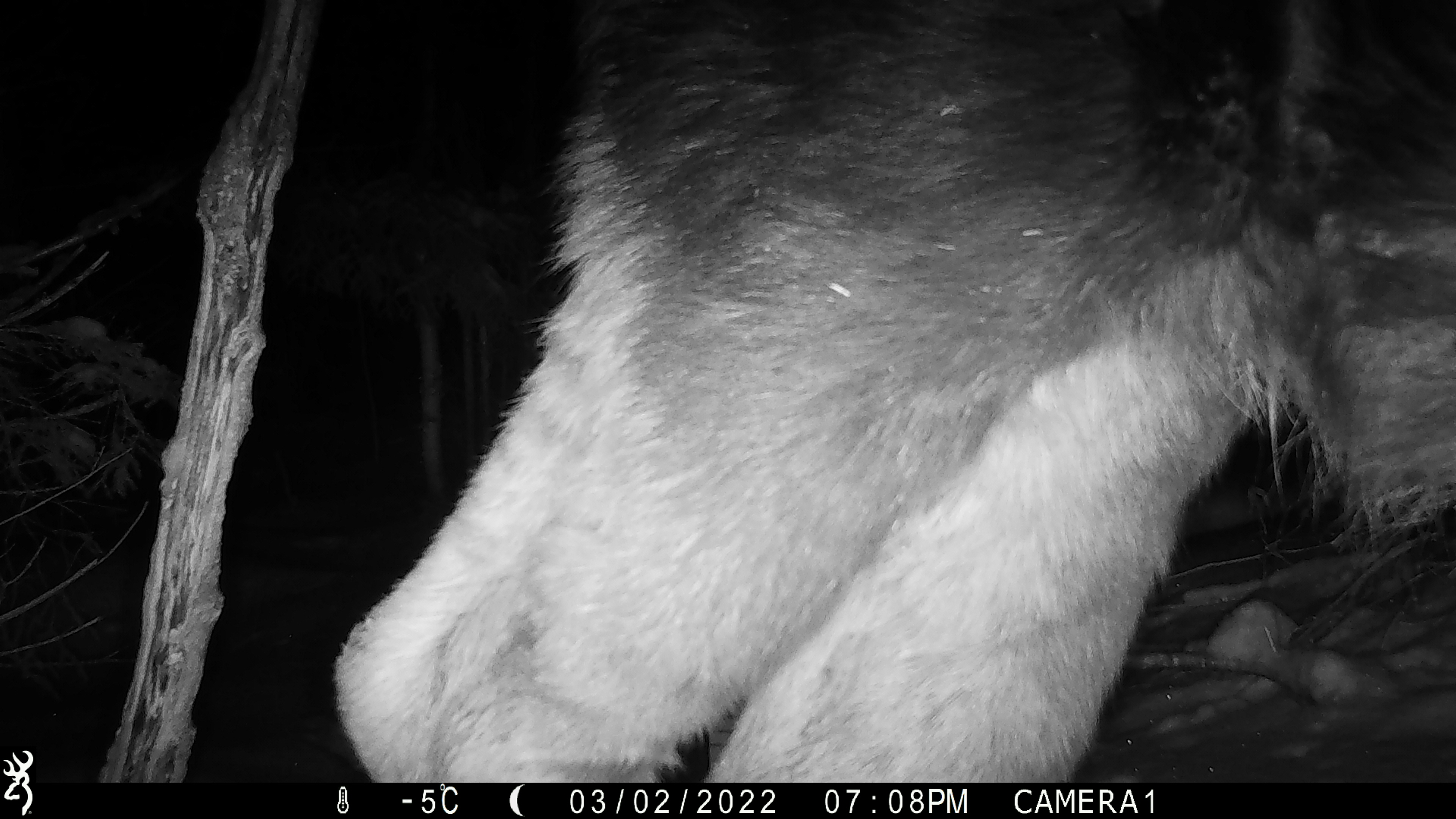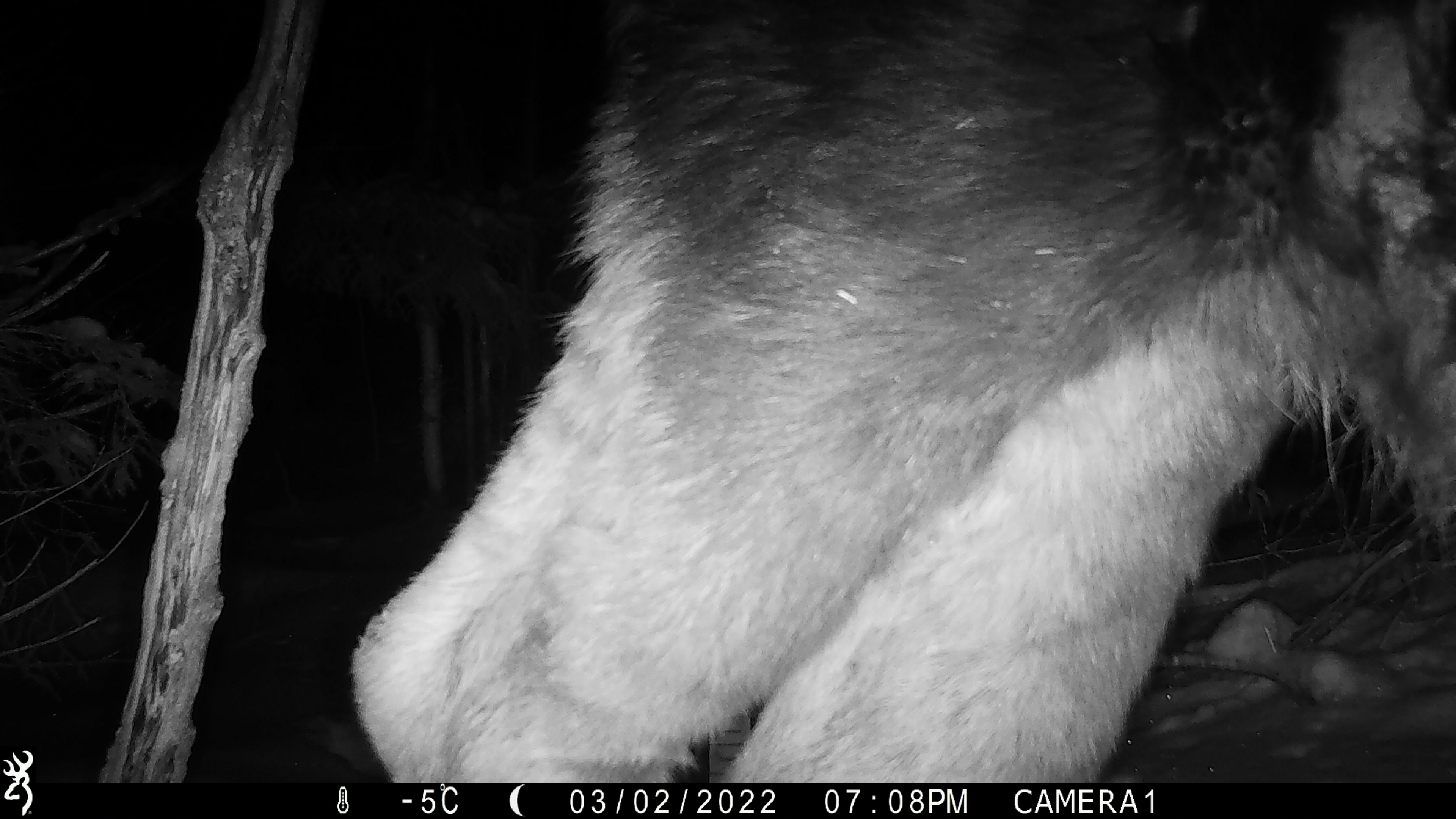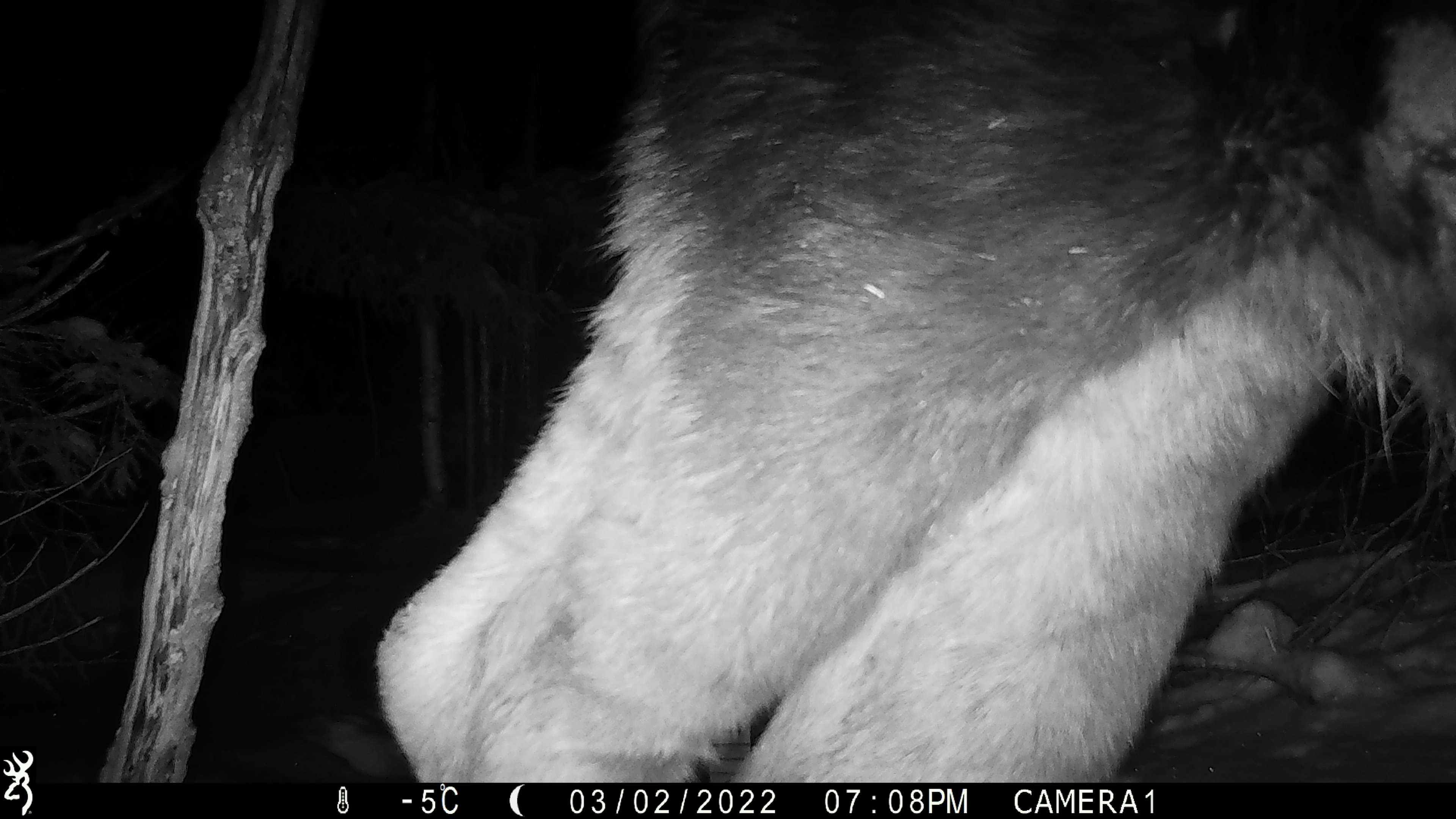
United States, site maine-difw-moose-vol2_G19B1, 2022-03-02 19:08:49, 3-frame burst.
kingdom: Animalia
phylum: Chordata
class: Mammalia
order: Artiodactyla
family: Cervidae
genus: Alces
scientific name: Alces alces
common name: moose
Moose (Alces alces).